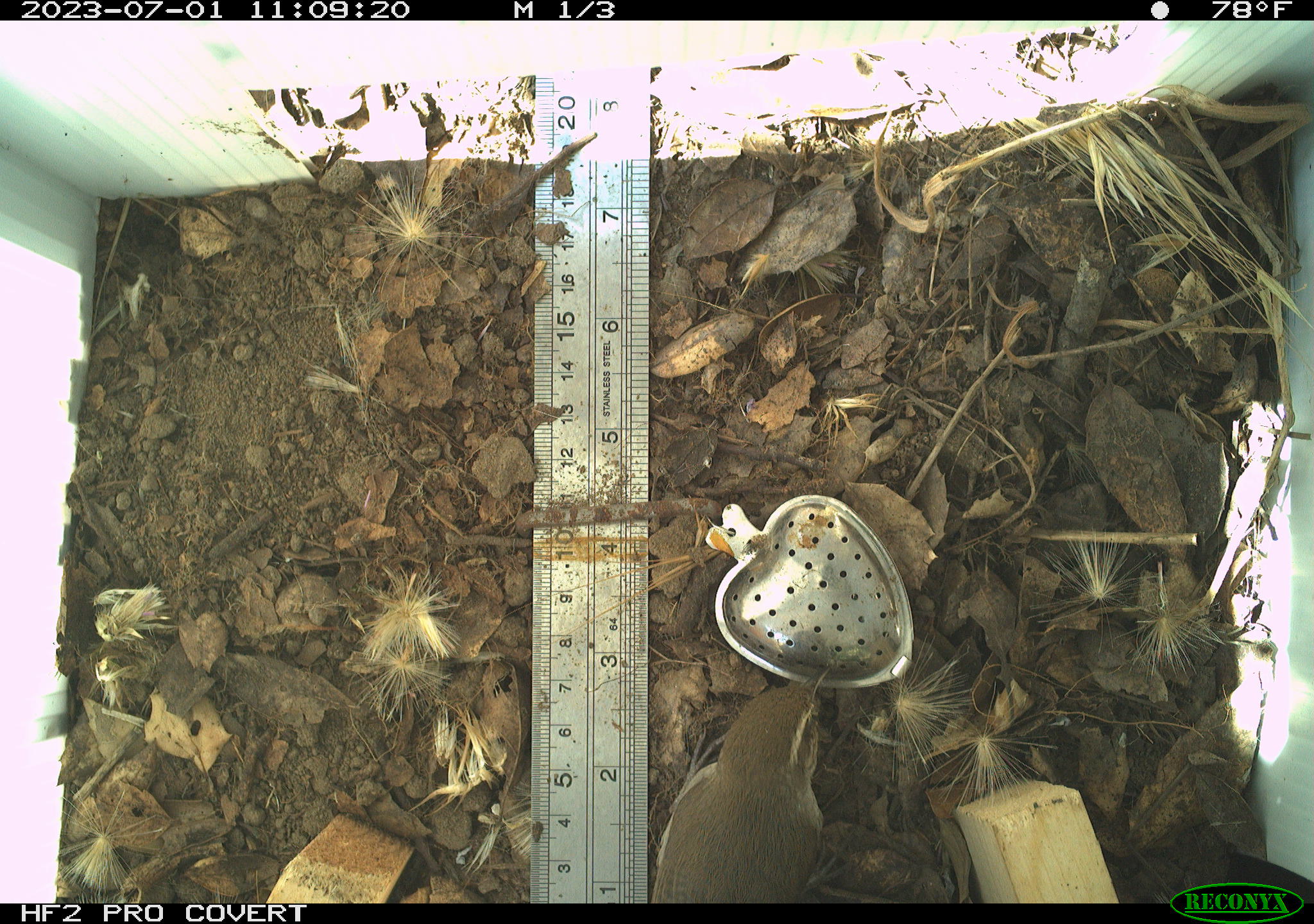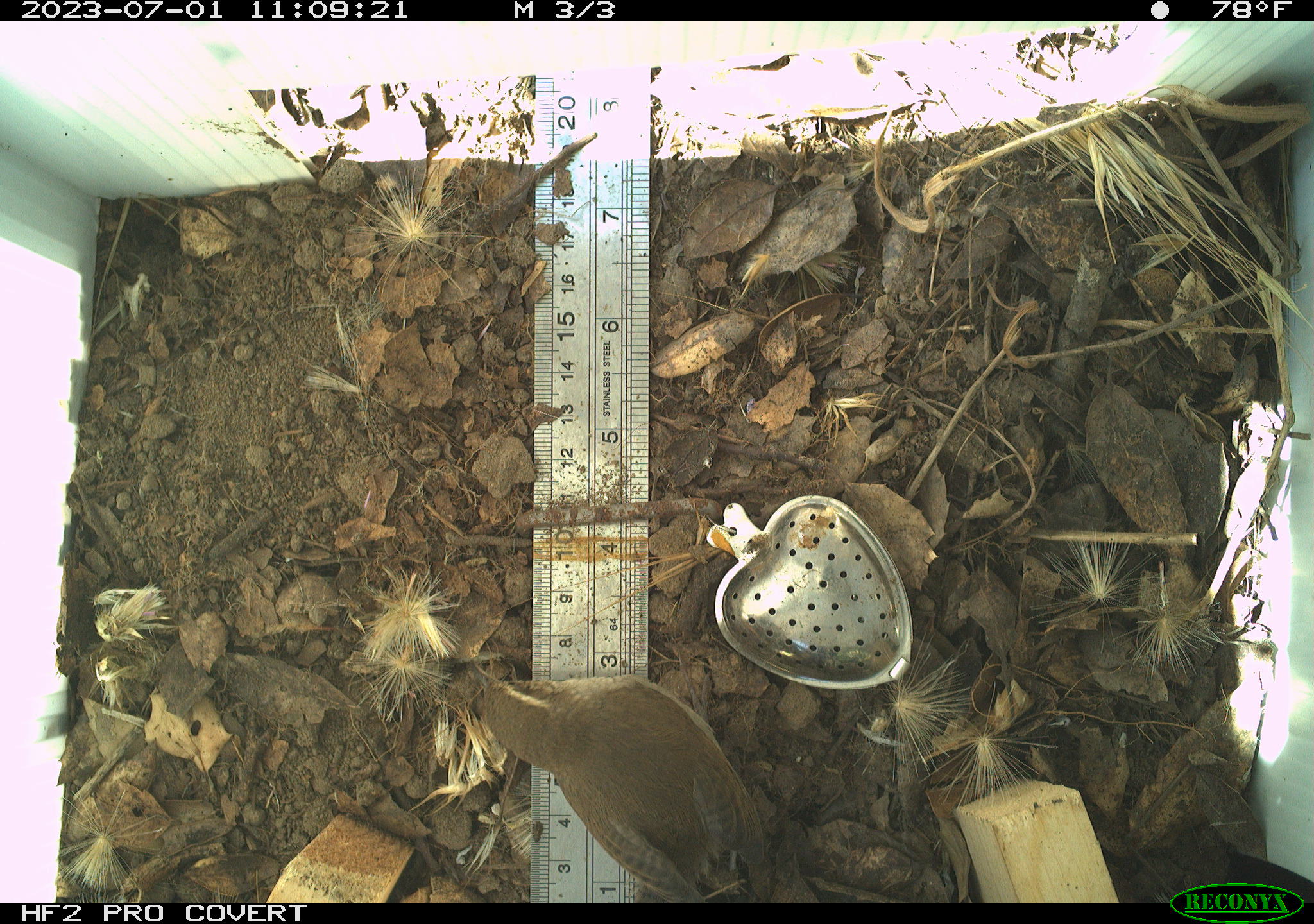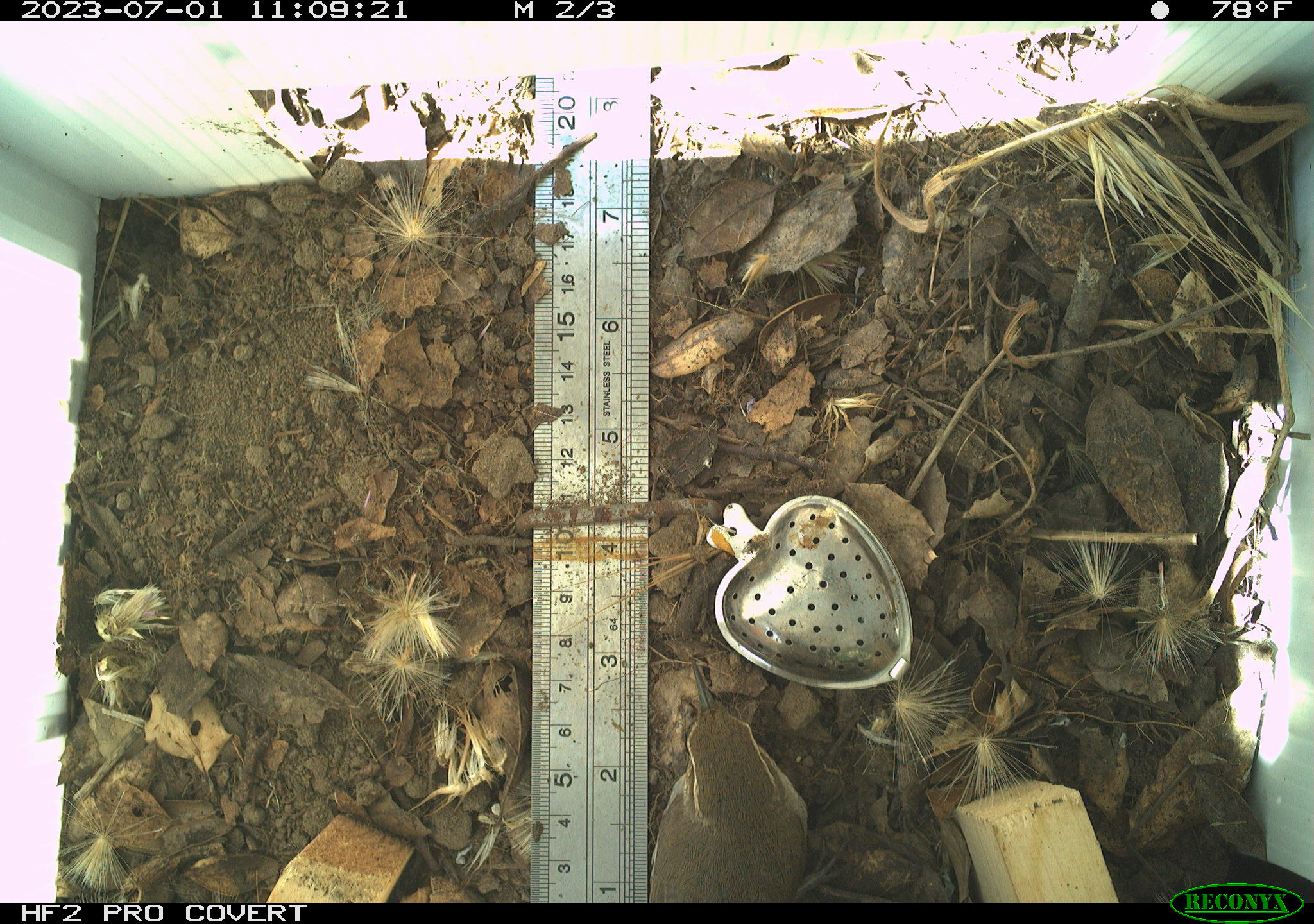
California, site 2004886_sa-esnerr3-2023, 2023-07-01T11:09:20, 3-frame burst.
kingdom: Animalia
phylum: Chordata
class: Aves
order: Passeriformes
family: Troglodytidae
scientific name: Troglodytidae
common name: wren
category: troglodytidae family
Troglodytidae family (wren) (Troglodytidae).